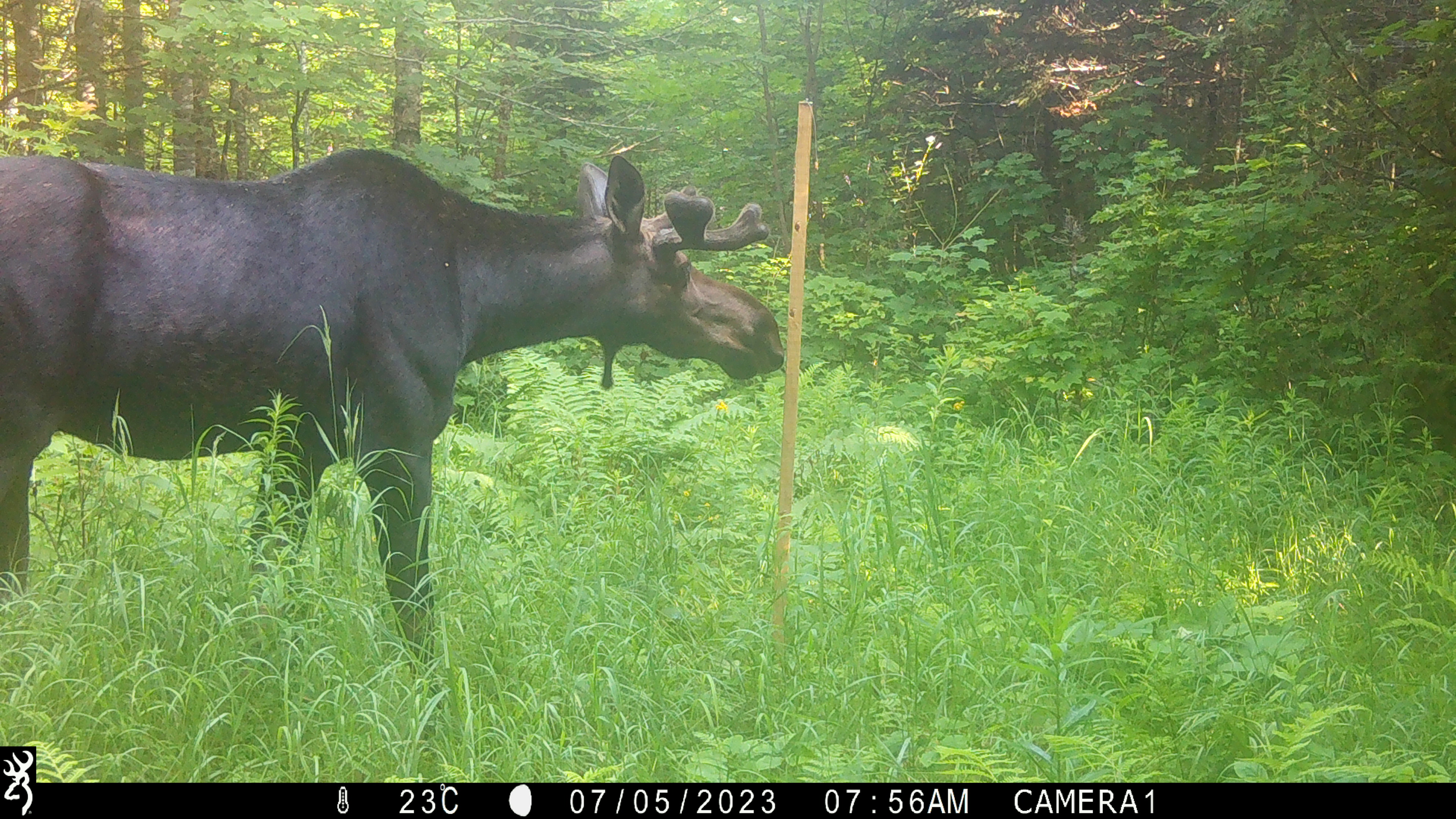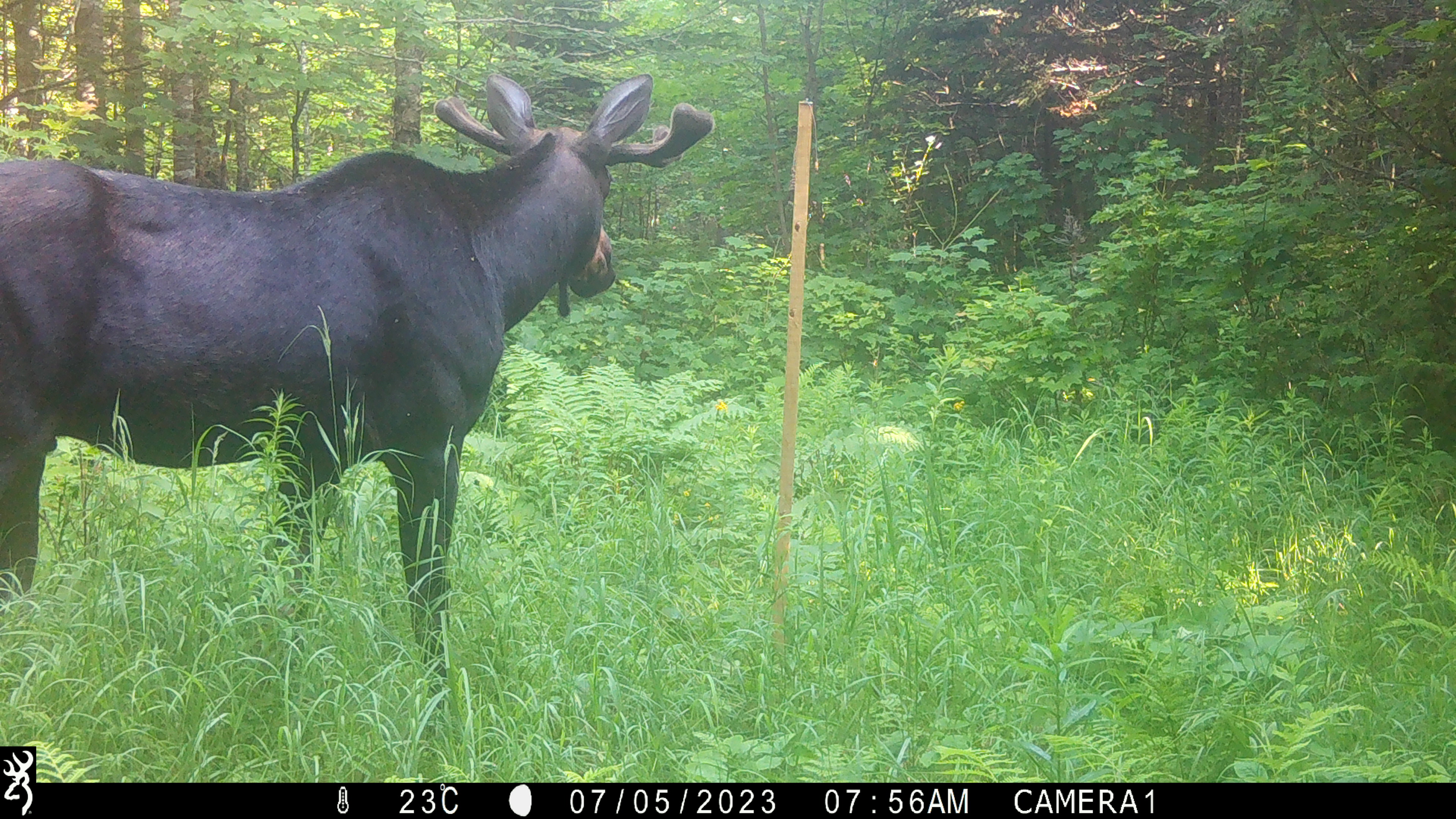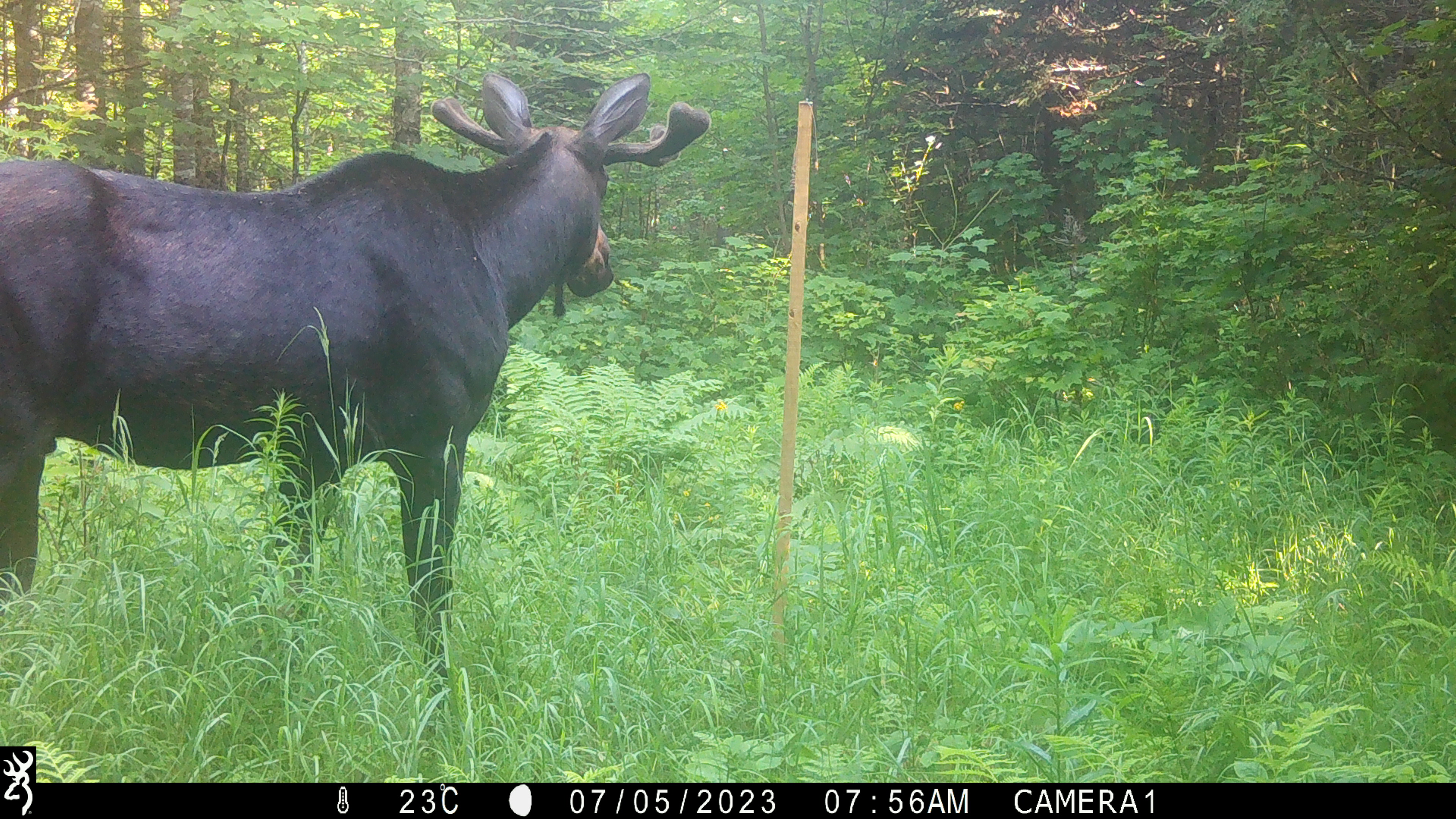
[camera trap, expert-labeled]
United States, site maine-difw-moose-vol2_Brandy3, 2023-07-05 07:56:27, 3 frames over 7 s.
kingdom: Animalia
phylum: Chordata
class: Mammalia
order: Artiodactyla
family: Cervidae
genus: Alces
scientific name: Alces alces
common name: moose